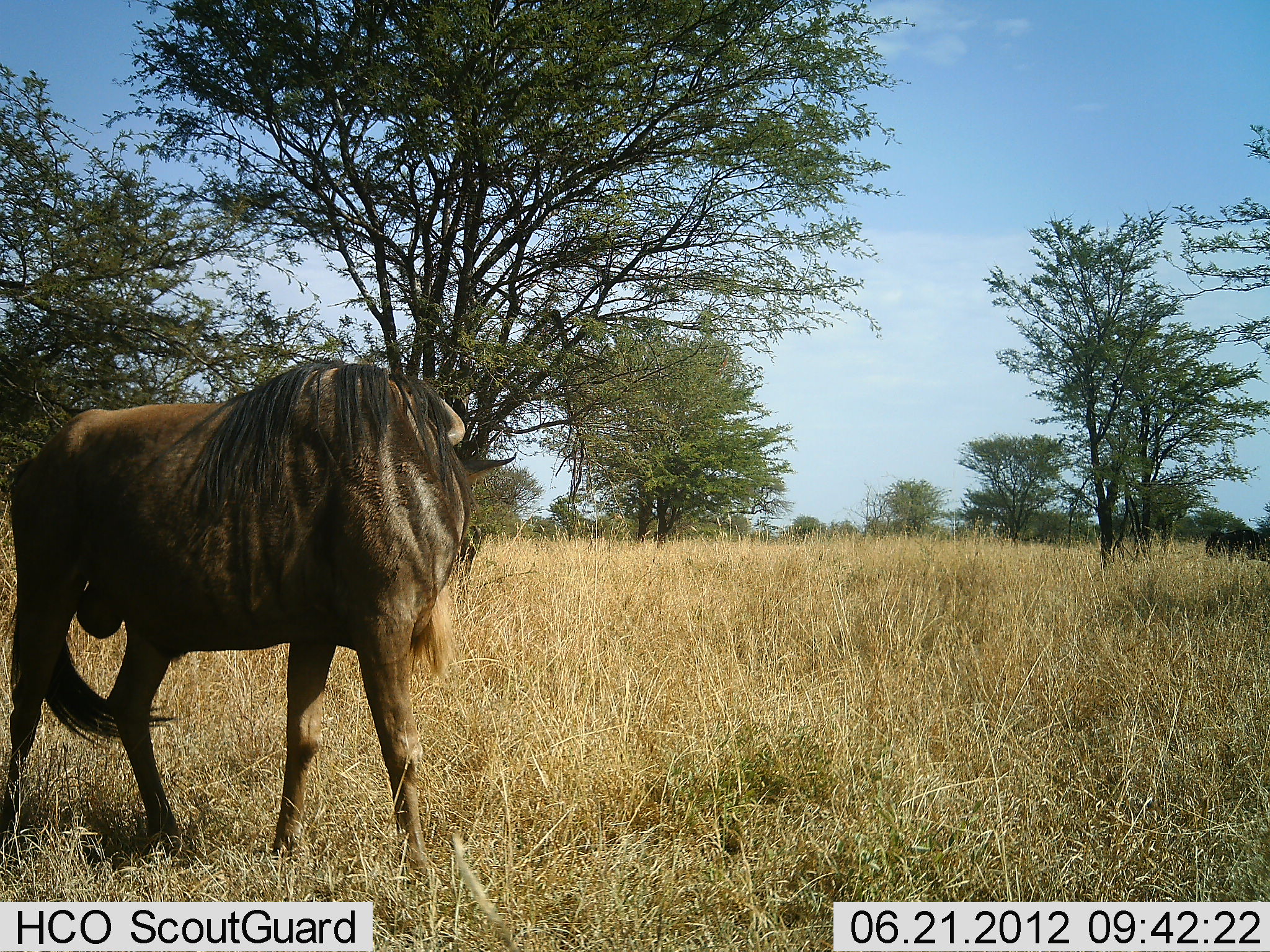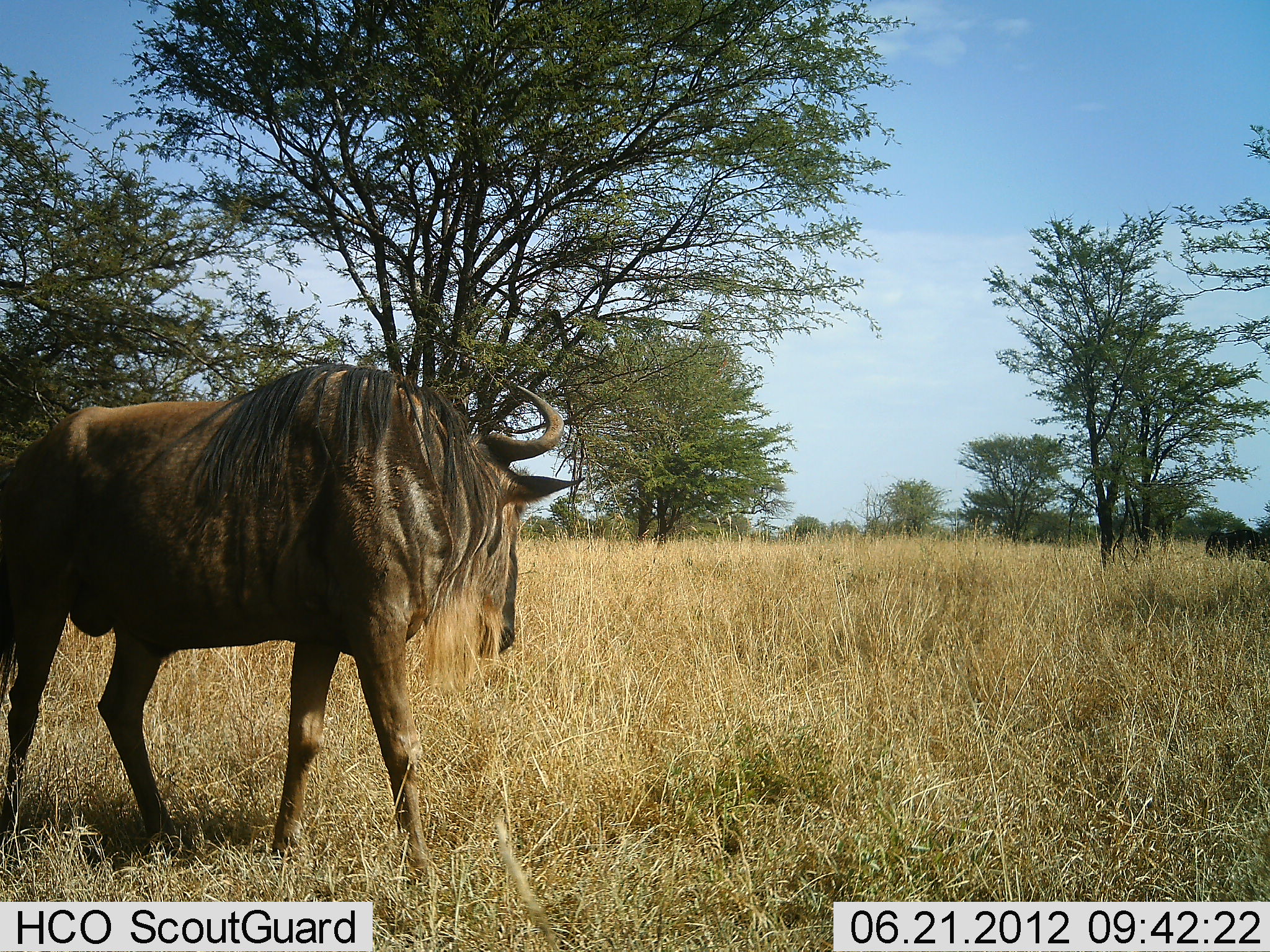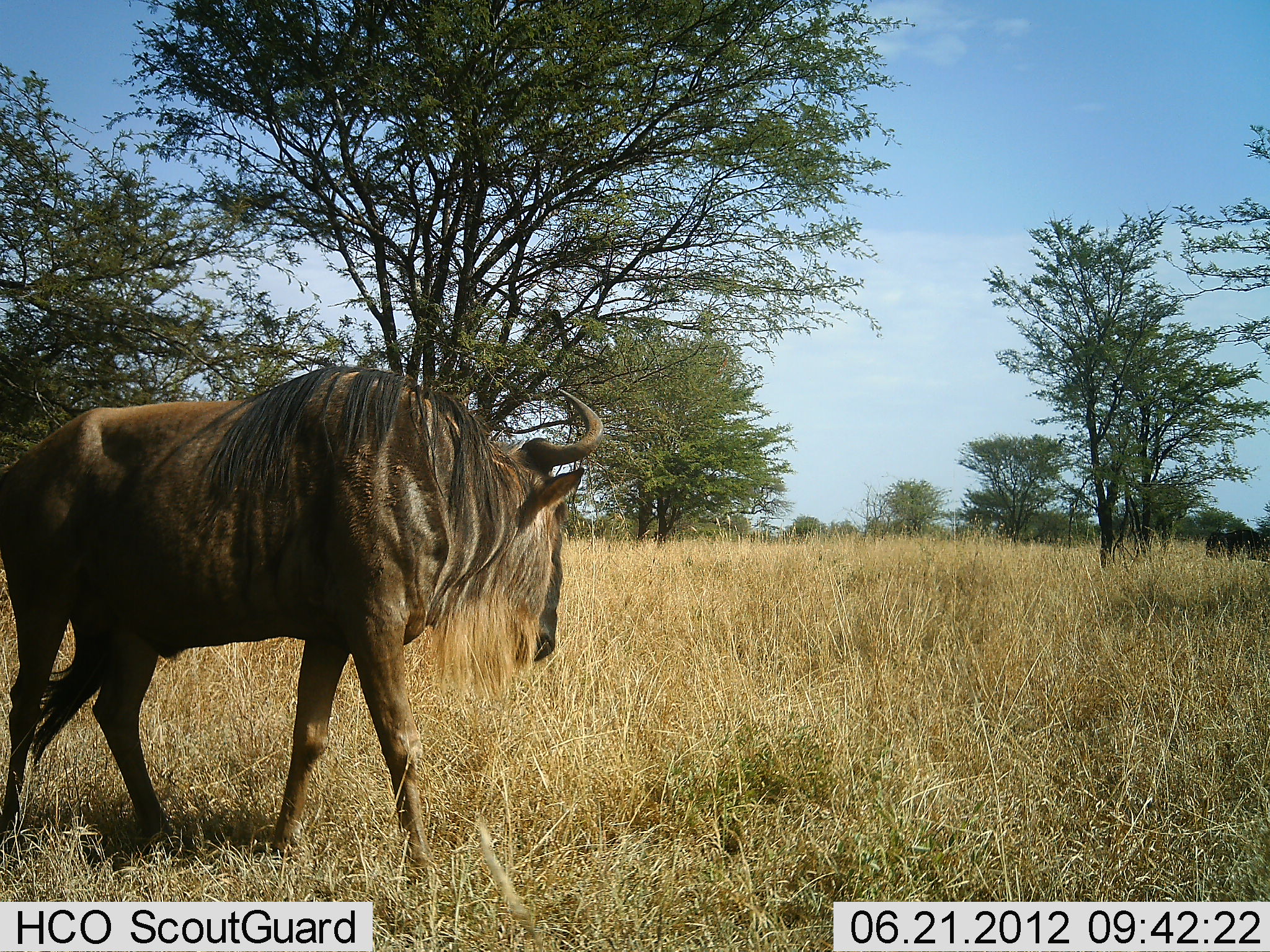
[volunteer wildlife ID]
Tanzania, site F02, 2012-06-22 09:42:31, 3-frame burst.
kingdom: Animalia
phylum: Chordata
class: Mammalia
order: Artiodactyla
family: Bovidae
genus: Connochaetes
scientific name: Connochaetes taurinus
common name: blue wildebeest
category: wildebeest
Wildebeest (blue wildebeest) (Connochaetes taurinus), count 1. Behavior (volunteer vote fractions): standing 90%, resting 0%, moving 10%, interacting 0%. Young present (vote fraction): 0%. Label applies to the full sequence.